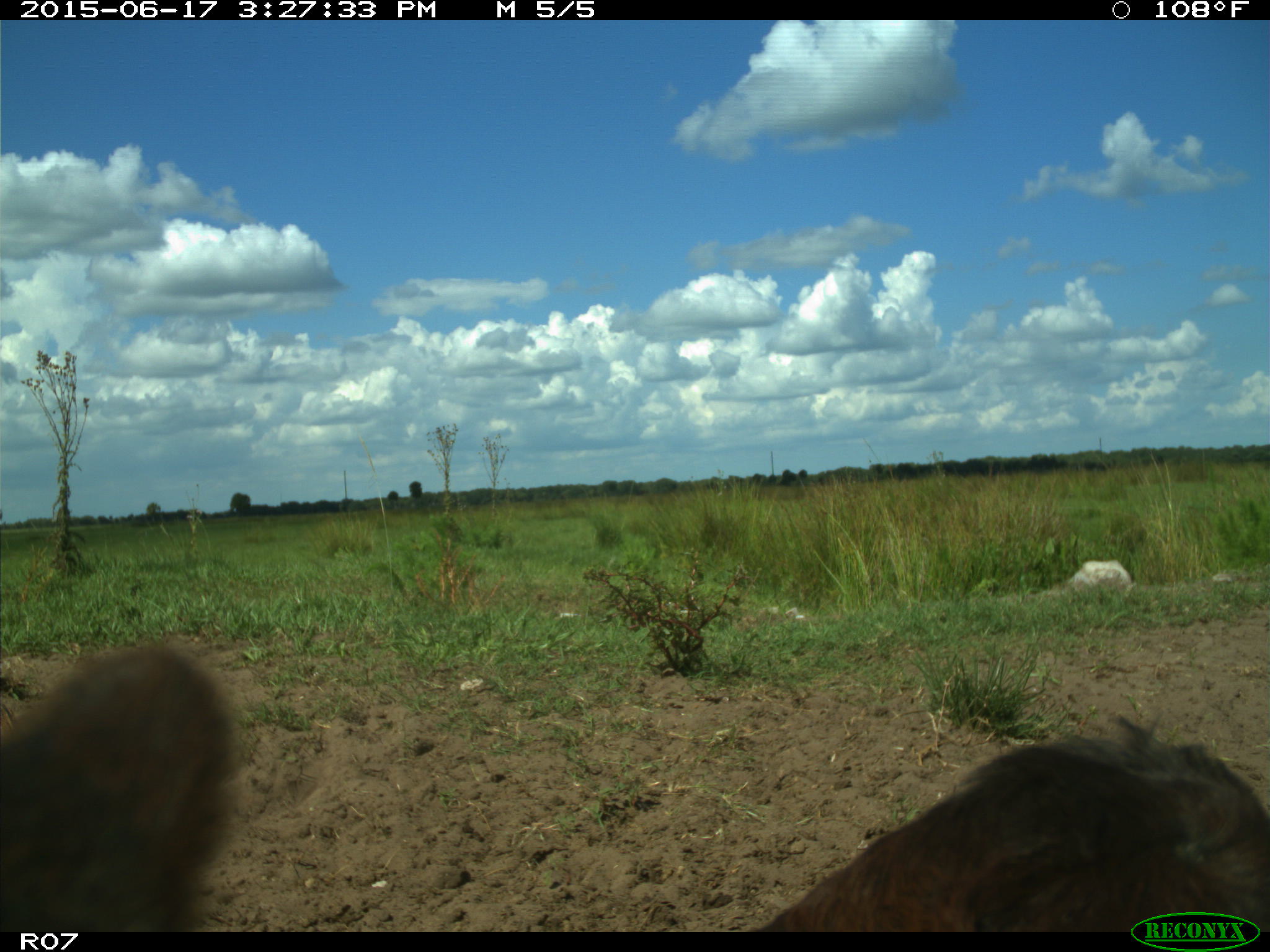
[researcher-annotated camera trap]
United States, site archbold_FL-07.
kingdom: Animalia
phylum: Chordata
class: Mammalia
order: Artiodactyla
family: Bovidae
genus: Bos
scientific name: Bos taurus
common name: domestic cow